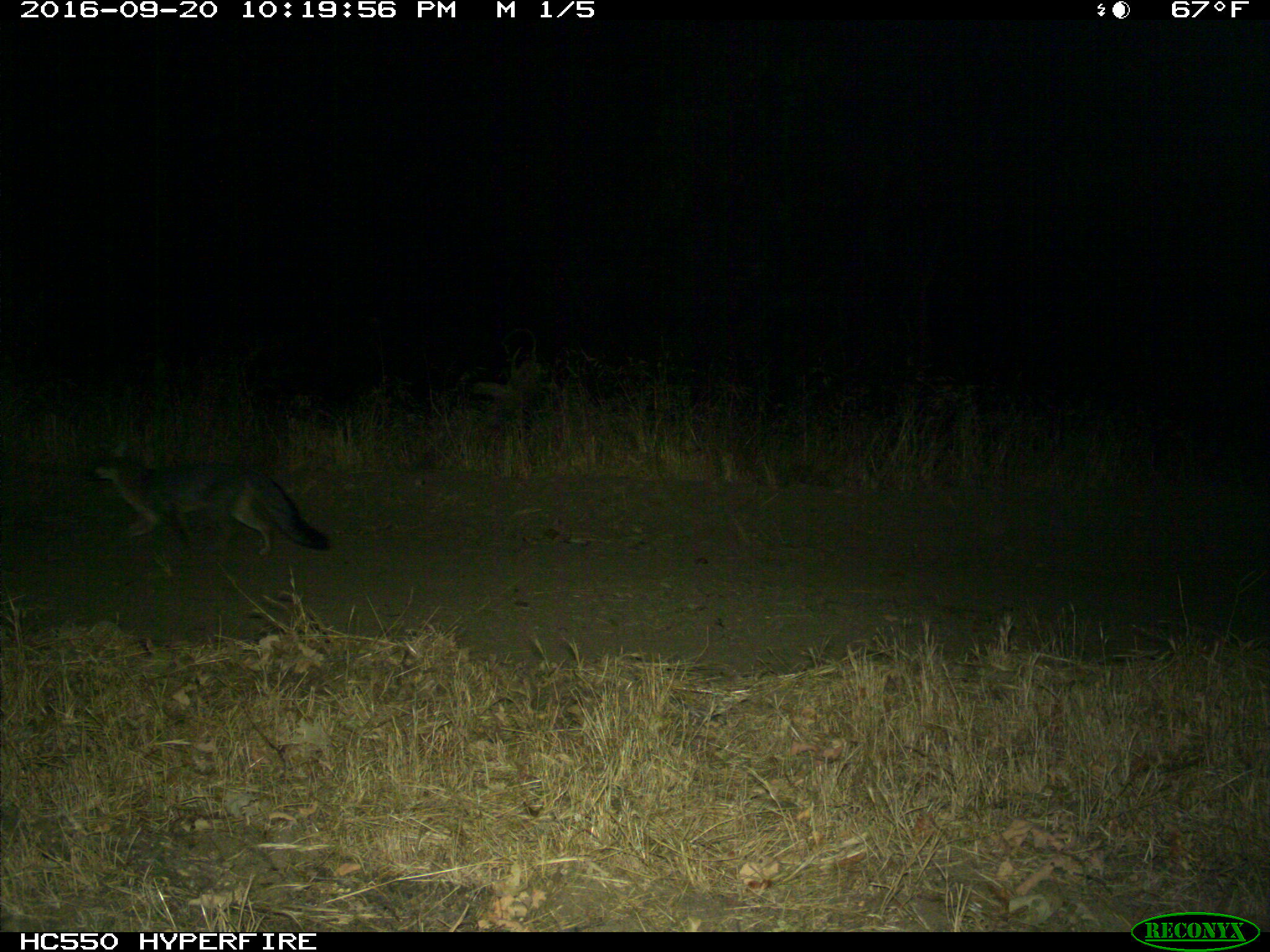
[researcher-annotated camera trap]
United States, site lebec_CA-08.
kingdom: Animalia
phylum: Chordata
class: Mammalia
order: Carnivora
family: Canidae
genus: Urocyon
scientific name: Urocyon cinereoargenteus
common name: gray fox